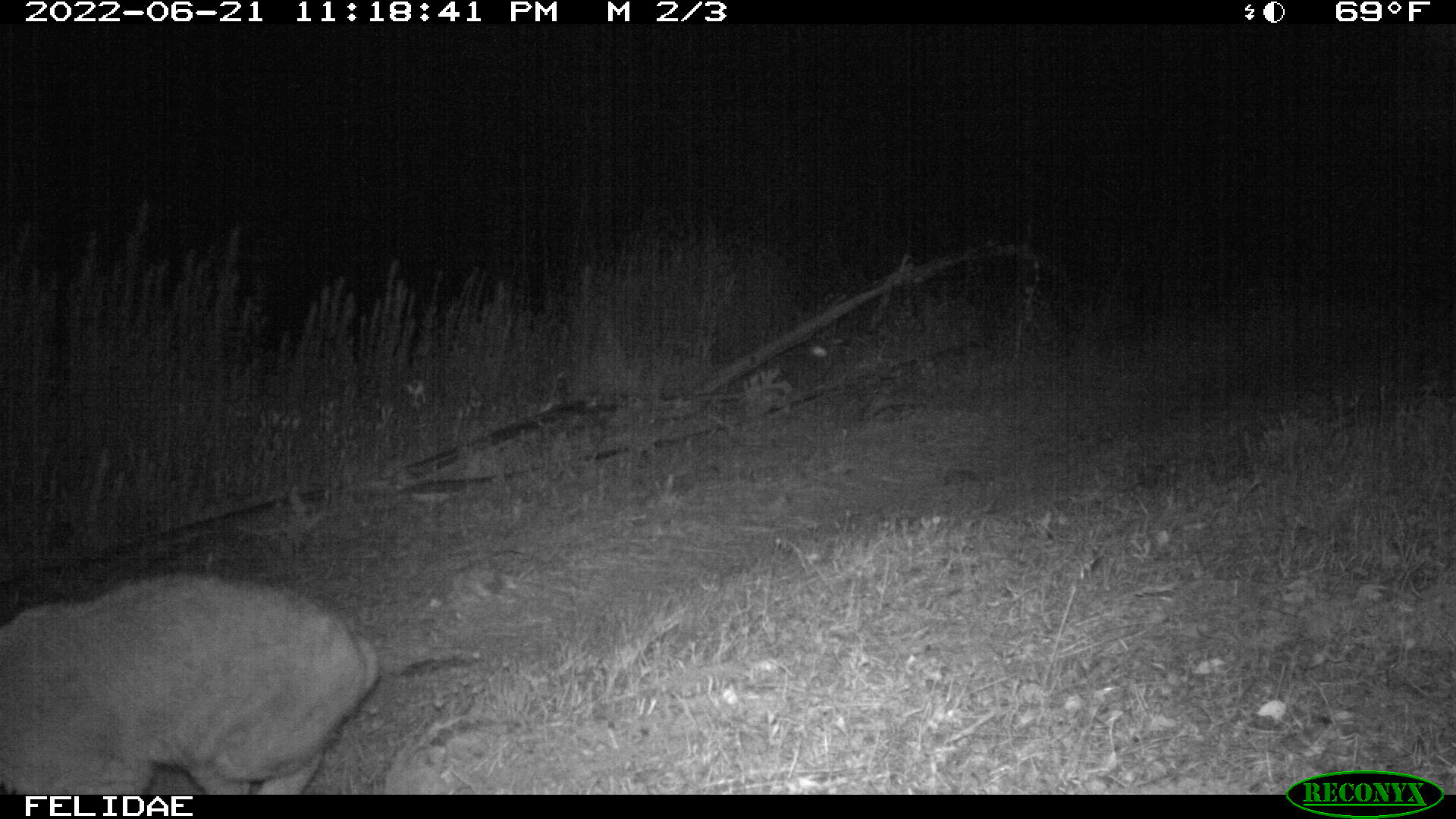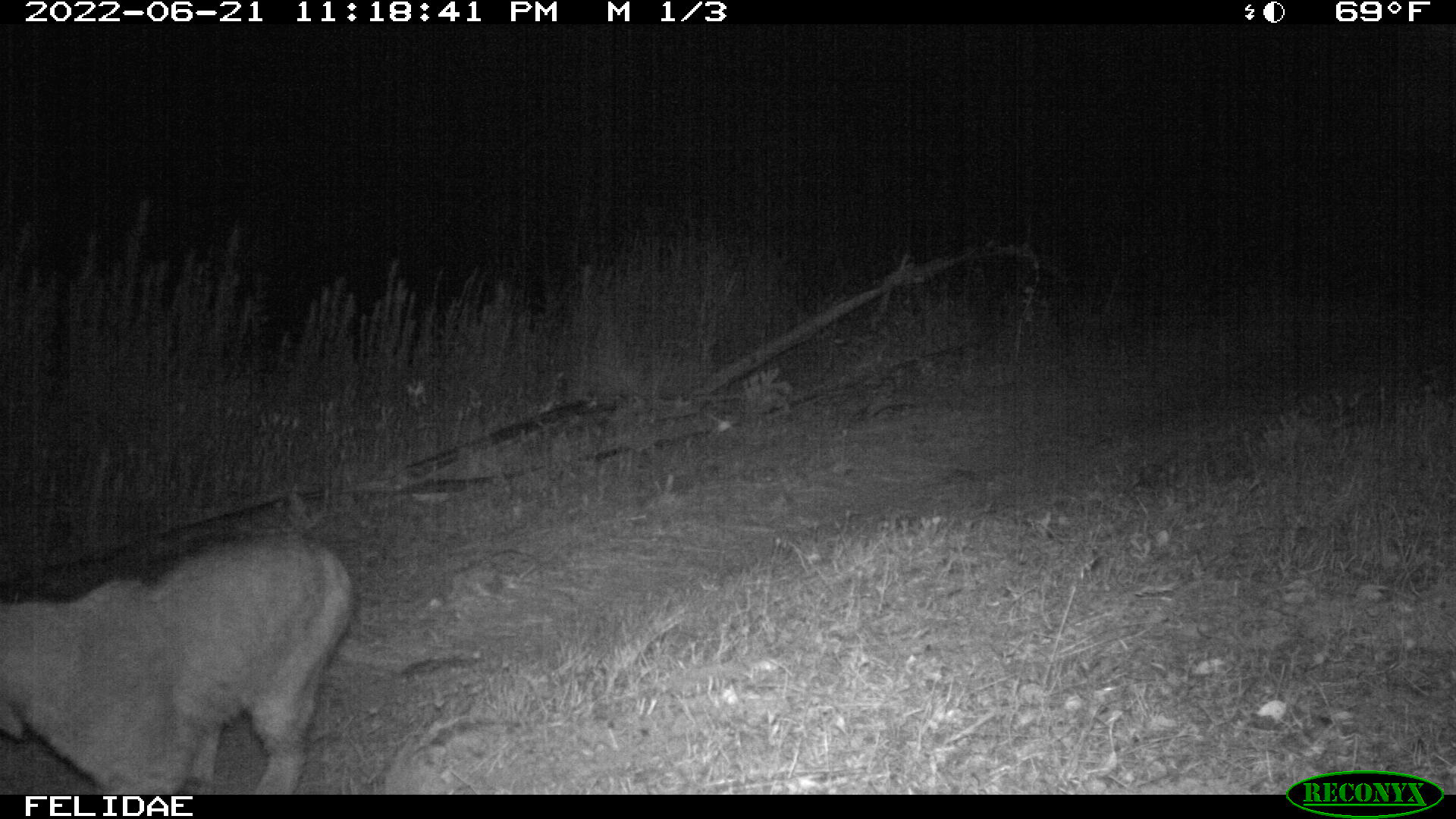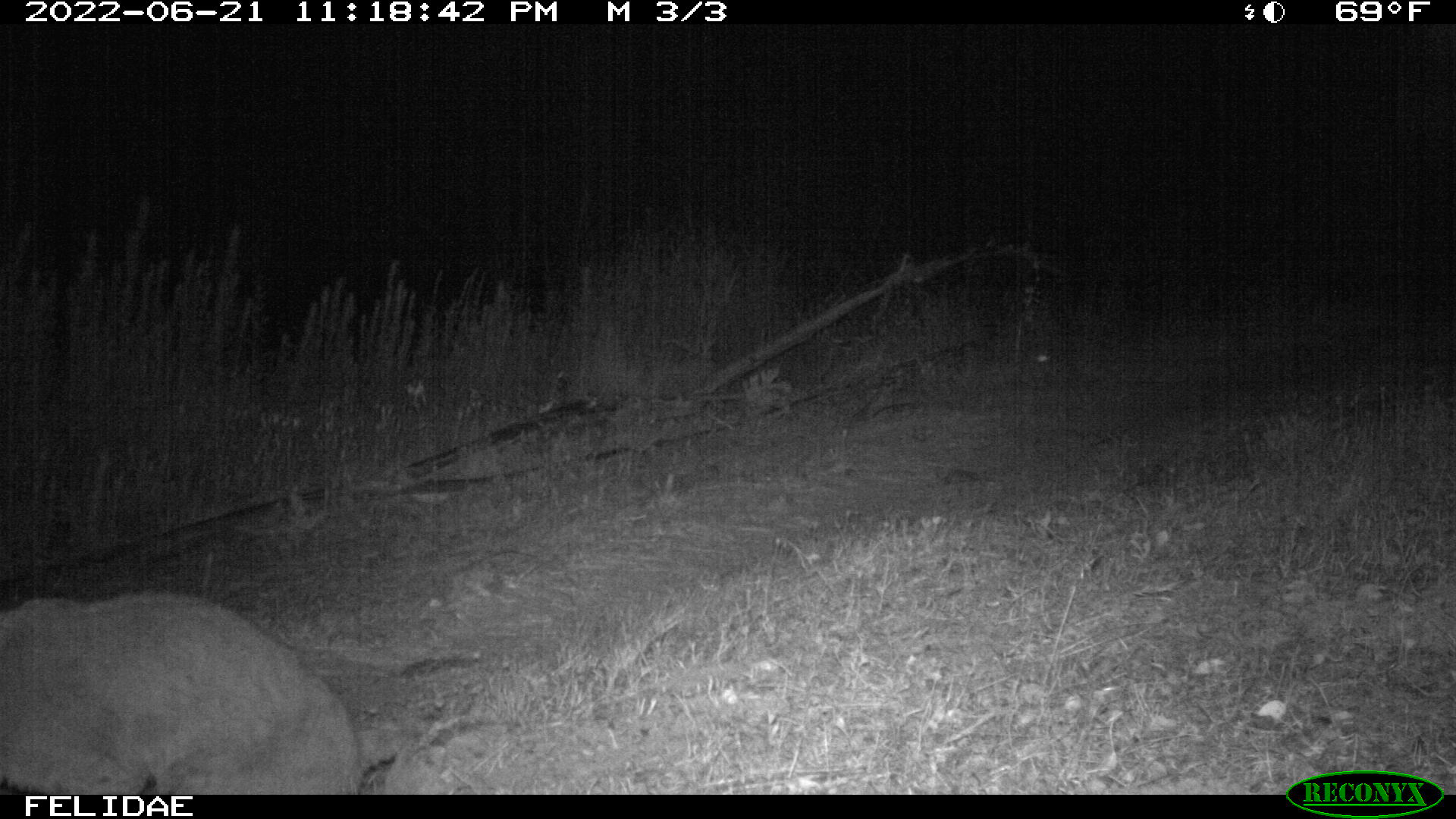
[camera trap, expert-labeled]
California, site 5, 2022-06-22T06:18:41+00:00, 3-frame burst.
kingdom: Animalia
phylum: Chordata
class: Mammalia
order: Carnivora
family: Felidae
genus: Lynx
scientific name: Lynx rufus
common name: bobcat